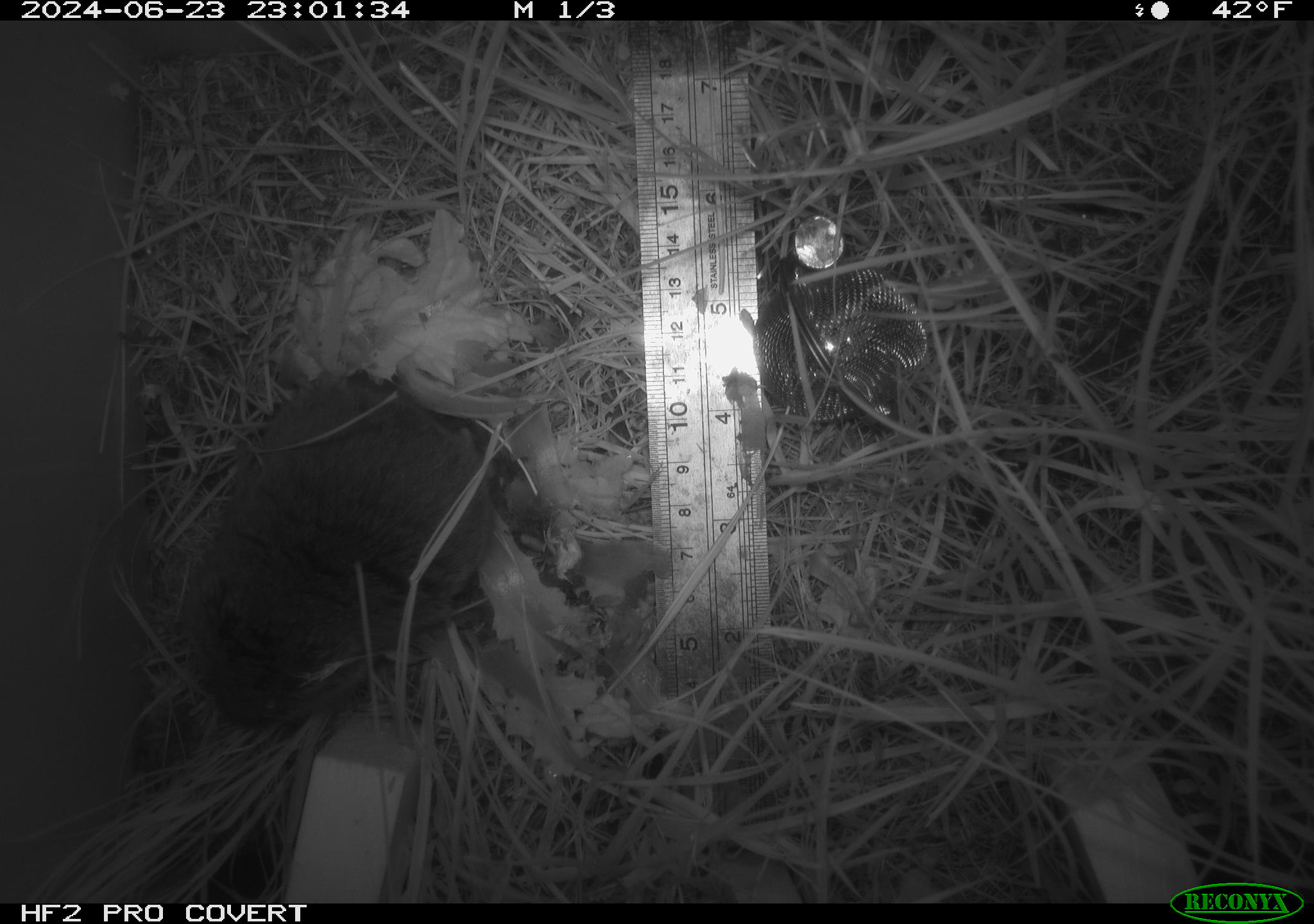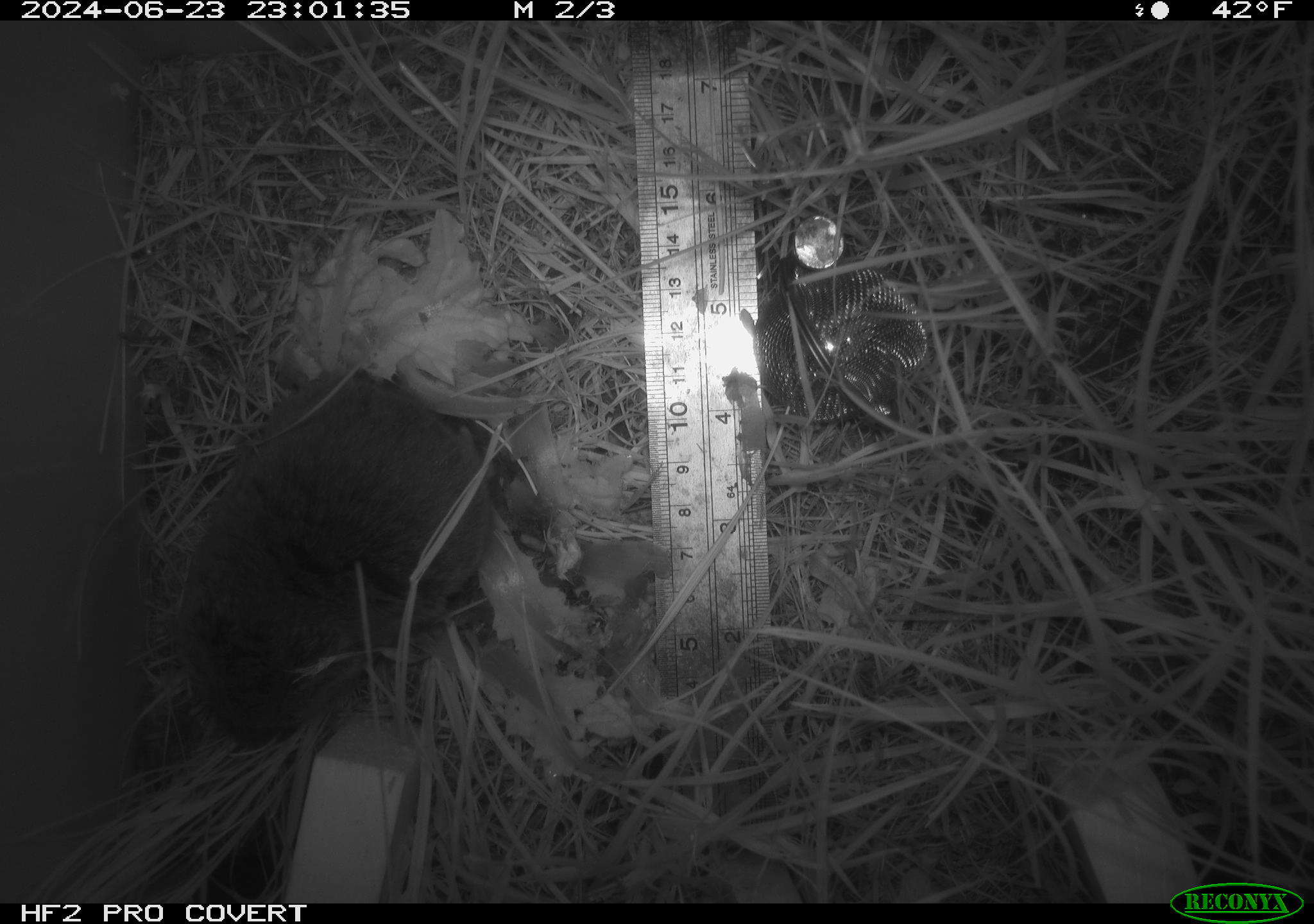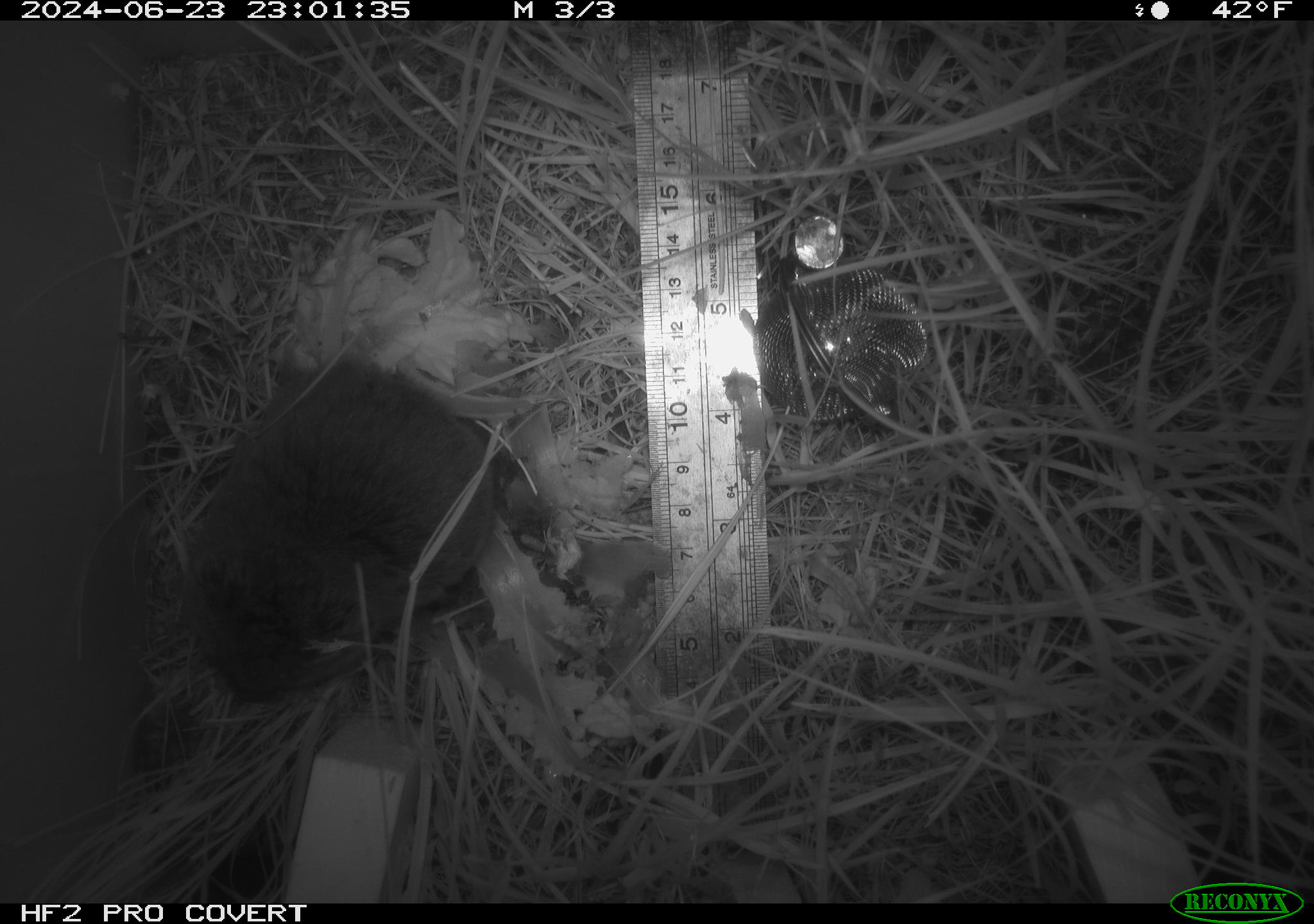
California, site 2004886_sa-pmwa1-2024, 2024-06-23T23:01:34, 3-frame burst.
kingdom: Animalia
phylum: Chordata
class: Mammalia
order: Rodentia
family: Cricetidae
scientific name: Arvicolinae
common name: voles, lemmings, and muskrats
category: arvicolinae subfamily